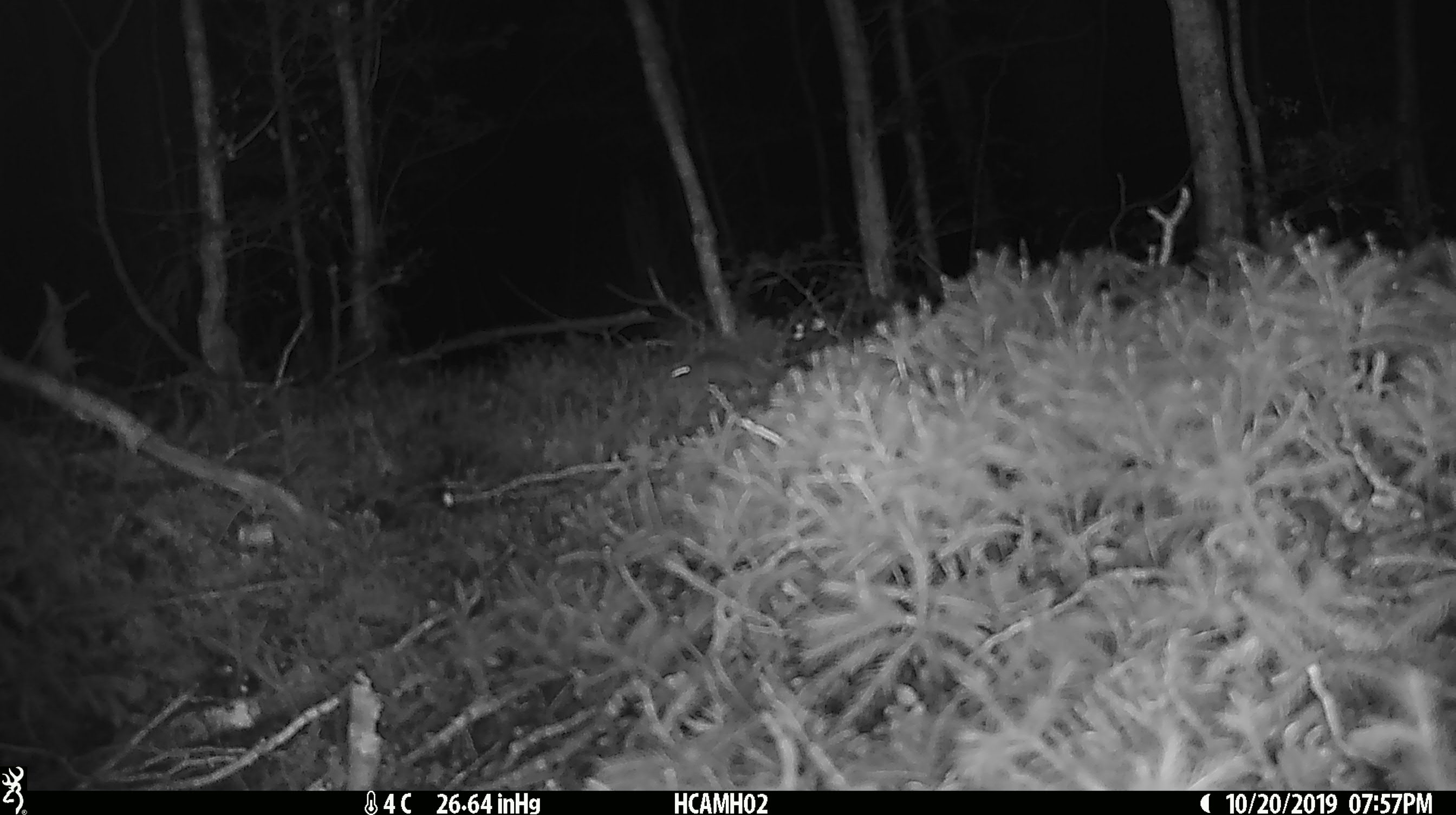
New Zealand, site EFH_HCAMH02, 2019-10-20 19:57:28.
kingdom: Animalia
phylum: Chordata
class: Mammalia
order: Rodentia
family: Muridae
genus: Mus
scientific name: Mus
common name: mouse